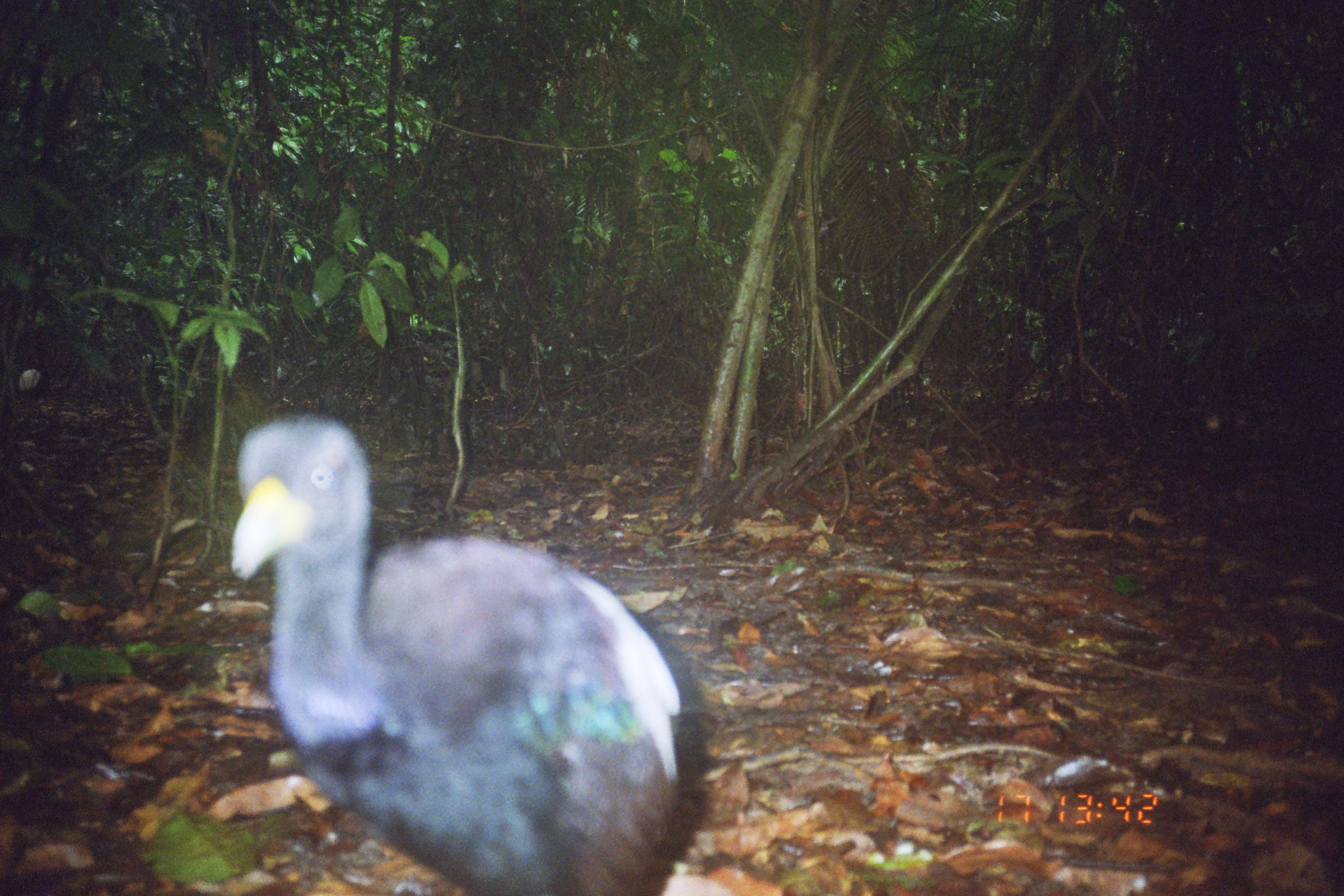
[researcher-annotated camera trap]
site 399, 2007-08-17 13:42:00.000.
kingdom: Animalia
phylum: Chordata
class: Aves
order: Gruiformes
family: Psophiidae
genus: Psophia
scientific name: Psophia leucoptera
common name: pale-winged trumpeter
Psophia leucoptera (pale-winged trumpeter).